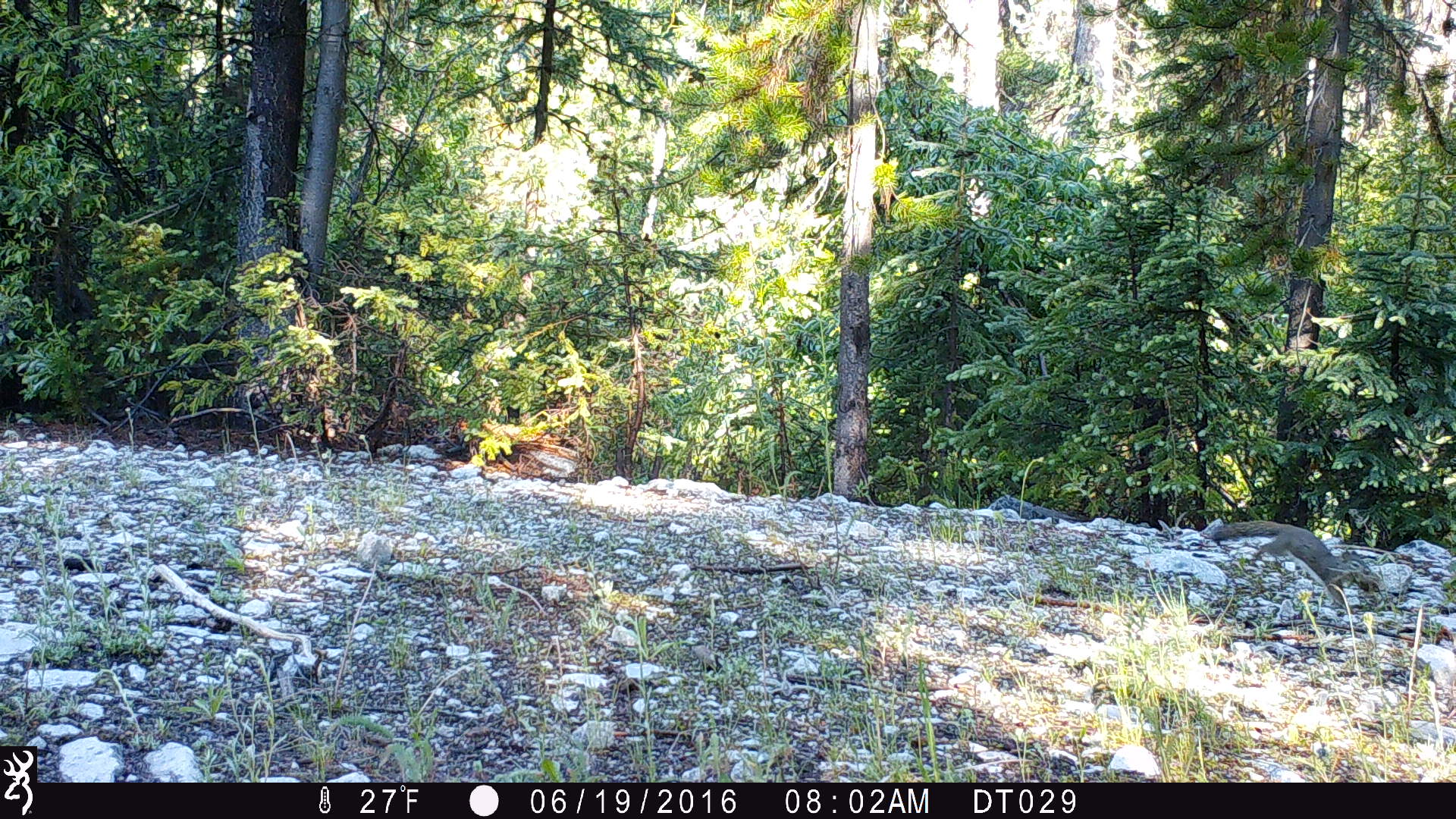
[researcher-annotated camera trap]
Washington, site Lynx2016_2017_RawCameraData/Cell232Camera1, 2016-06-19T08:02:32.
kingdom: Animalia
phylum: Chordata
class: Mammalia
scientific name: Mammalia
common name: small mammal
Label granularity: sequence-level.